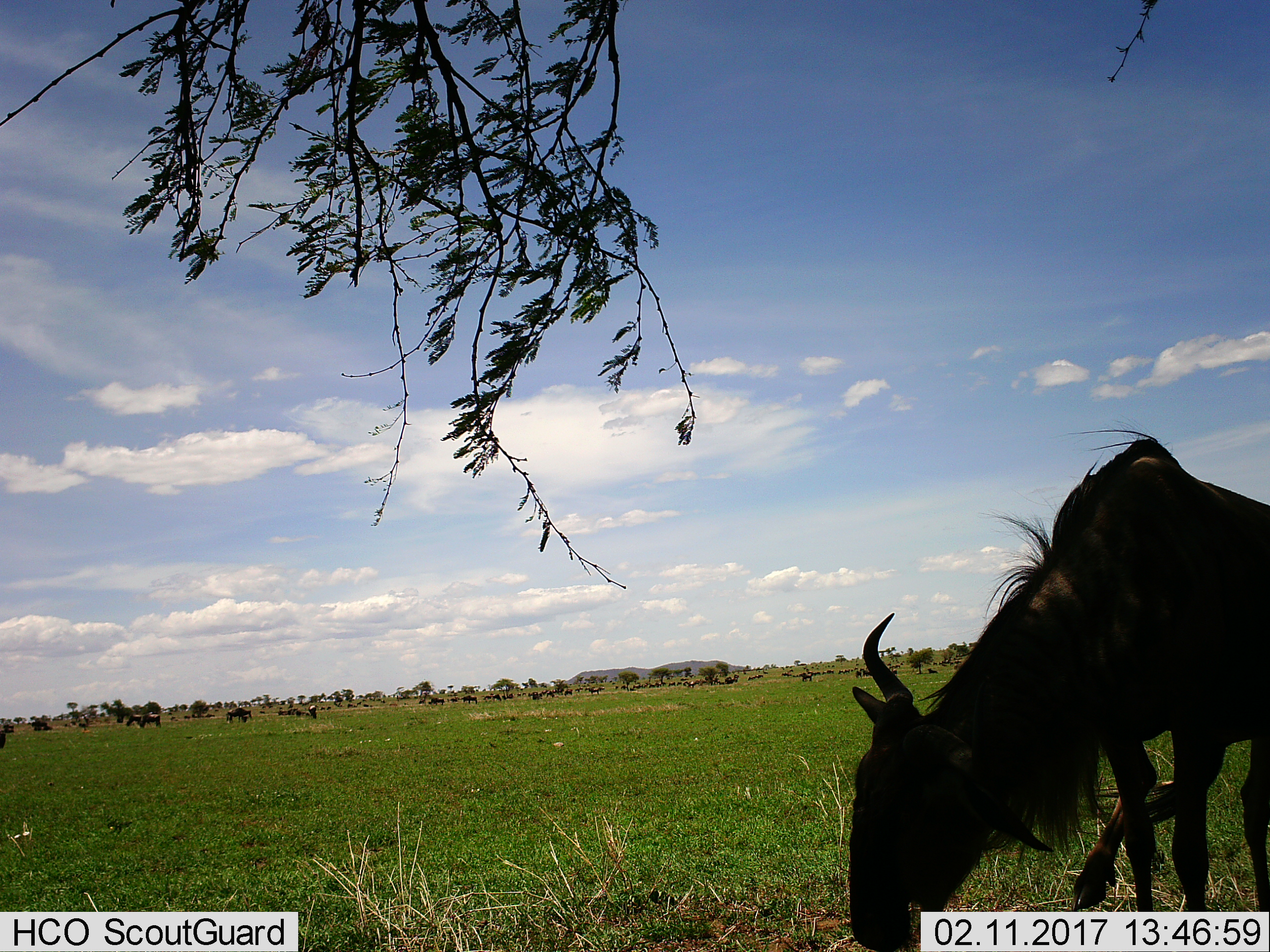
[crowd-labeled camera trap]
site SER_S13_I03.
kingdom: Animalia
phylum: Chordata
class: Mammalia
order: Artiodactyla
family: Bovidae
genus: Connochaetes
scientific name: Connochaetes taurinus taurinus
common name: blue wildebeest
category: wildebeestblue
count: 1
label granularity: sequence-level